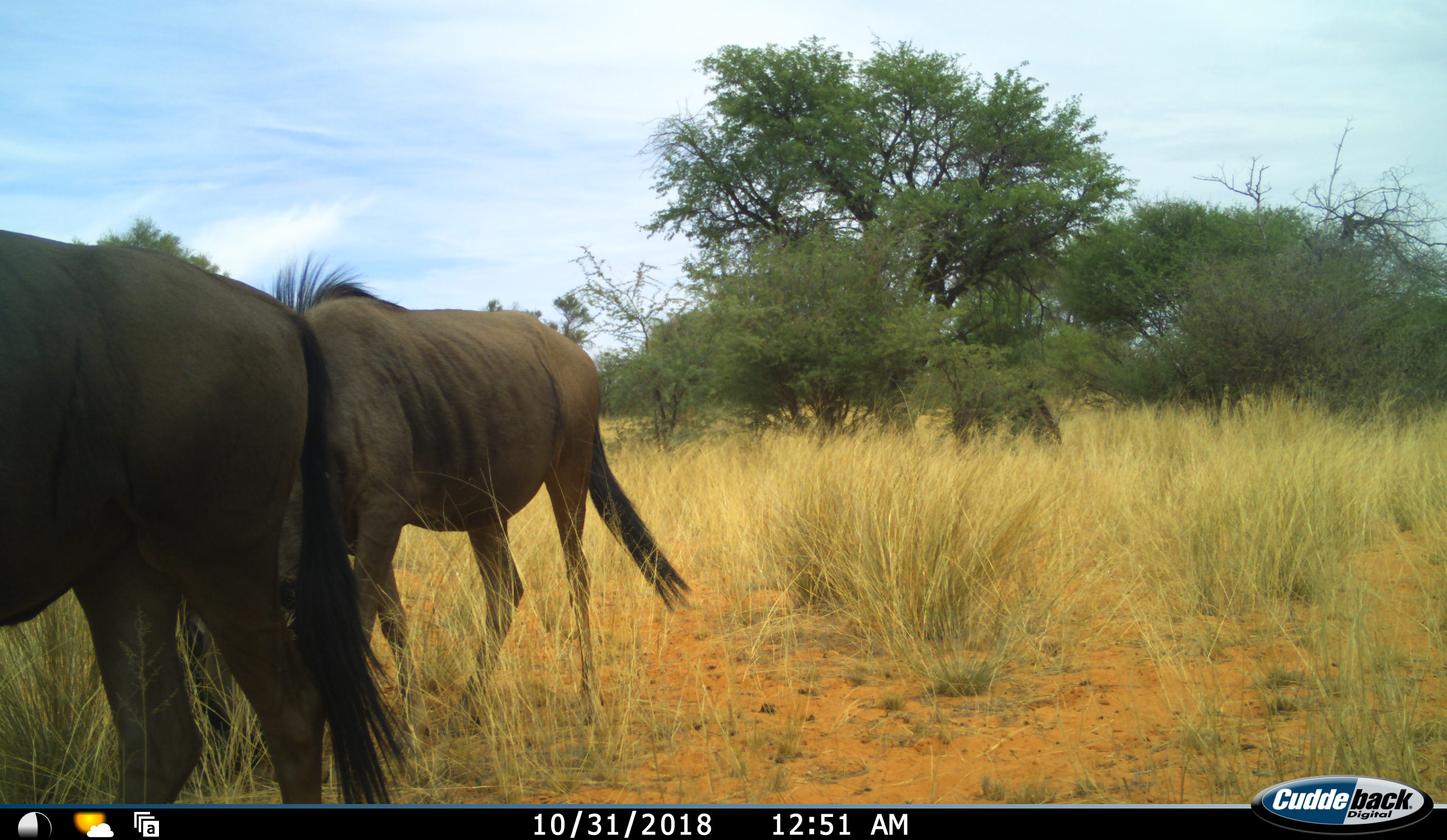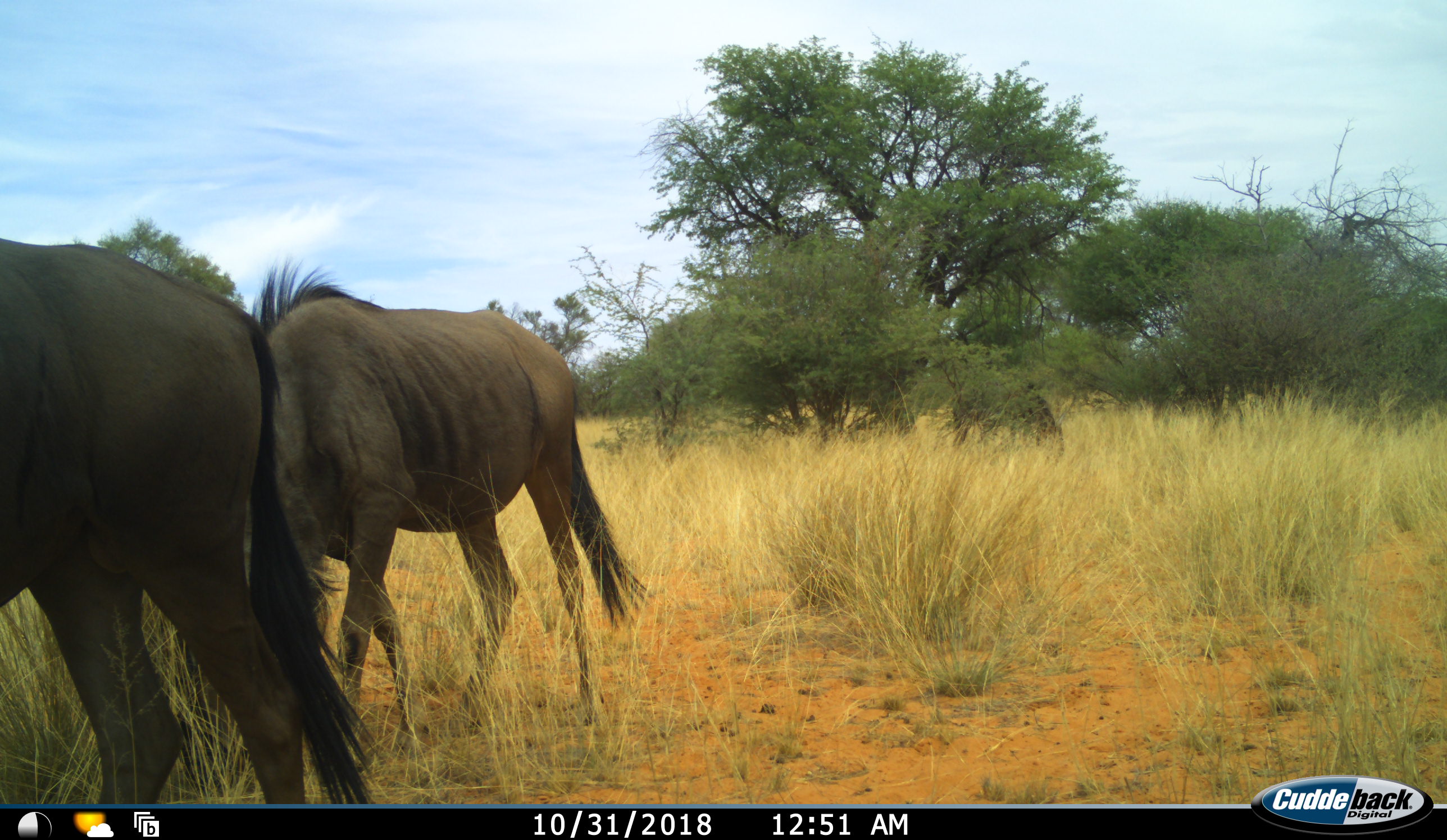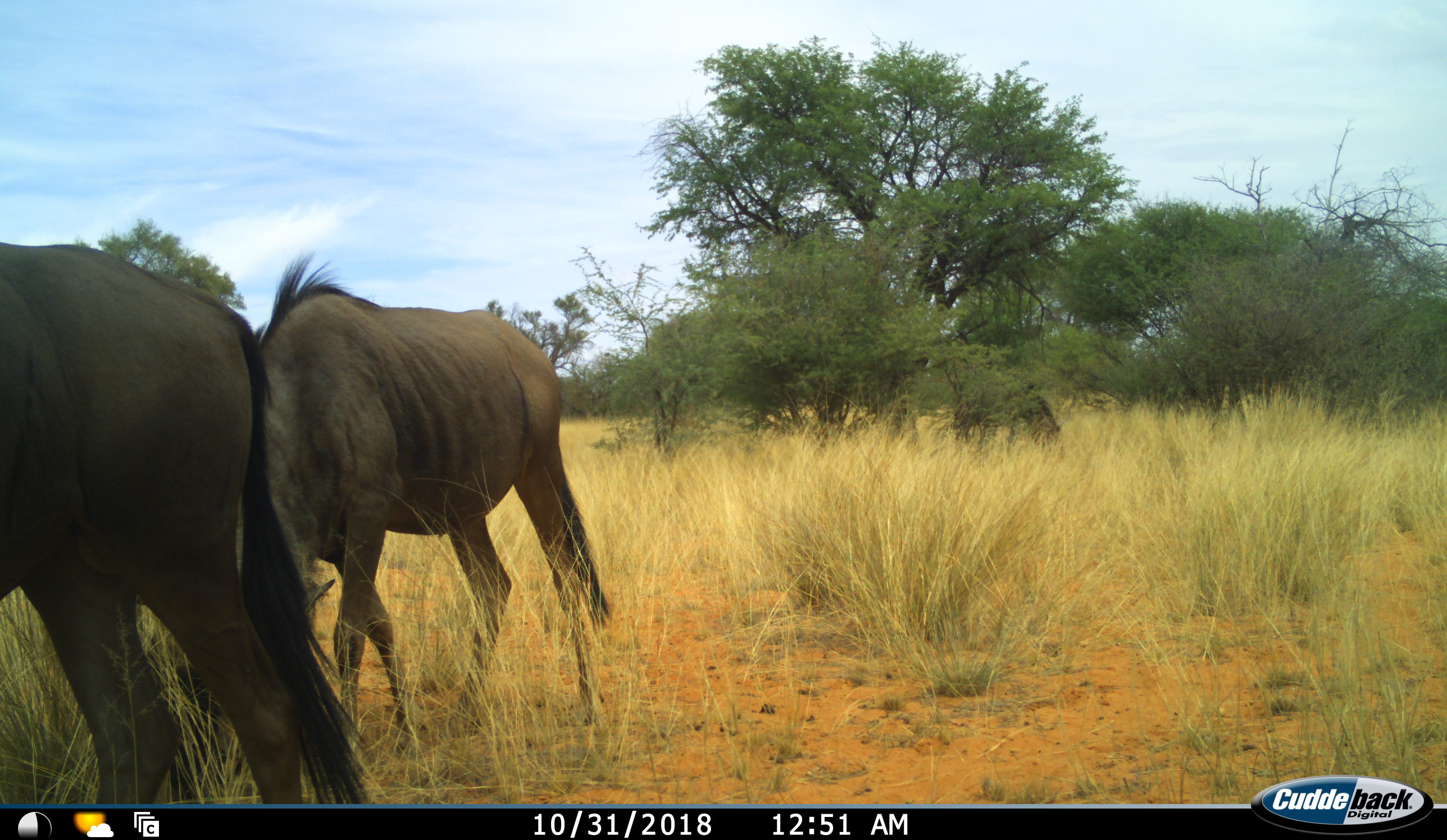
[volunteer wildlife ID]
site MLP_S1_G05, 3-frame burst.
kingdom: Animalia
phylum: Chordata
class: Mammalia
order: Artiodactyla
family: Bovidae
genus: Connochaetes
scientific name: Connochaetes taurinus taurinus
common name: blue wildebeest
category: wildebeestblue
Wildebeestblue (blue wildebeest) (Connochaetes taurinus taurinus), count 2. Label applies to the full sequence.